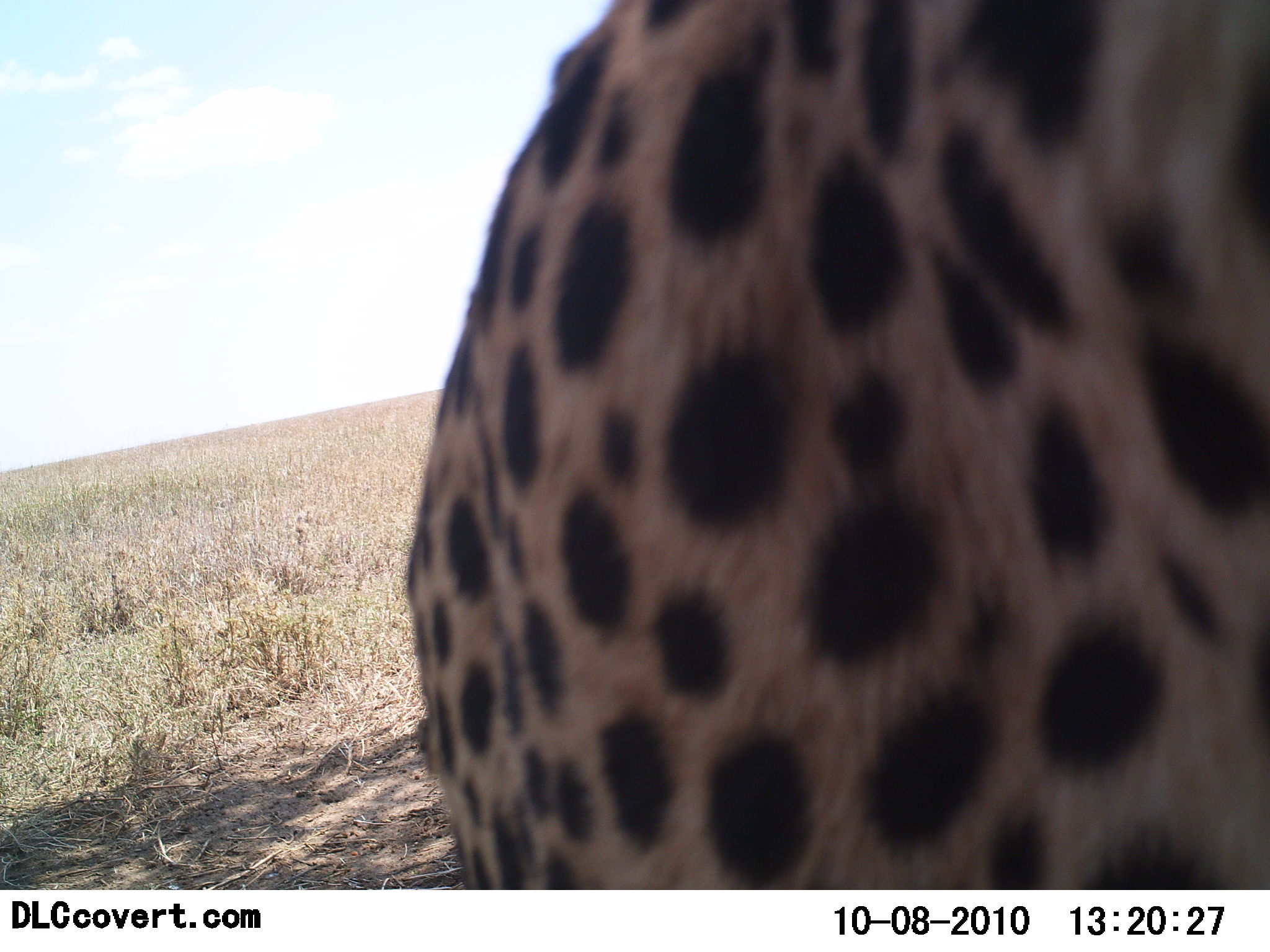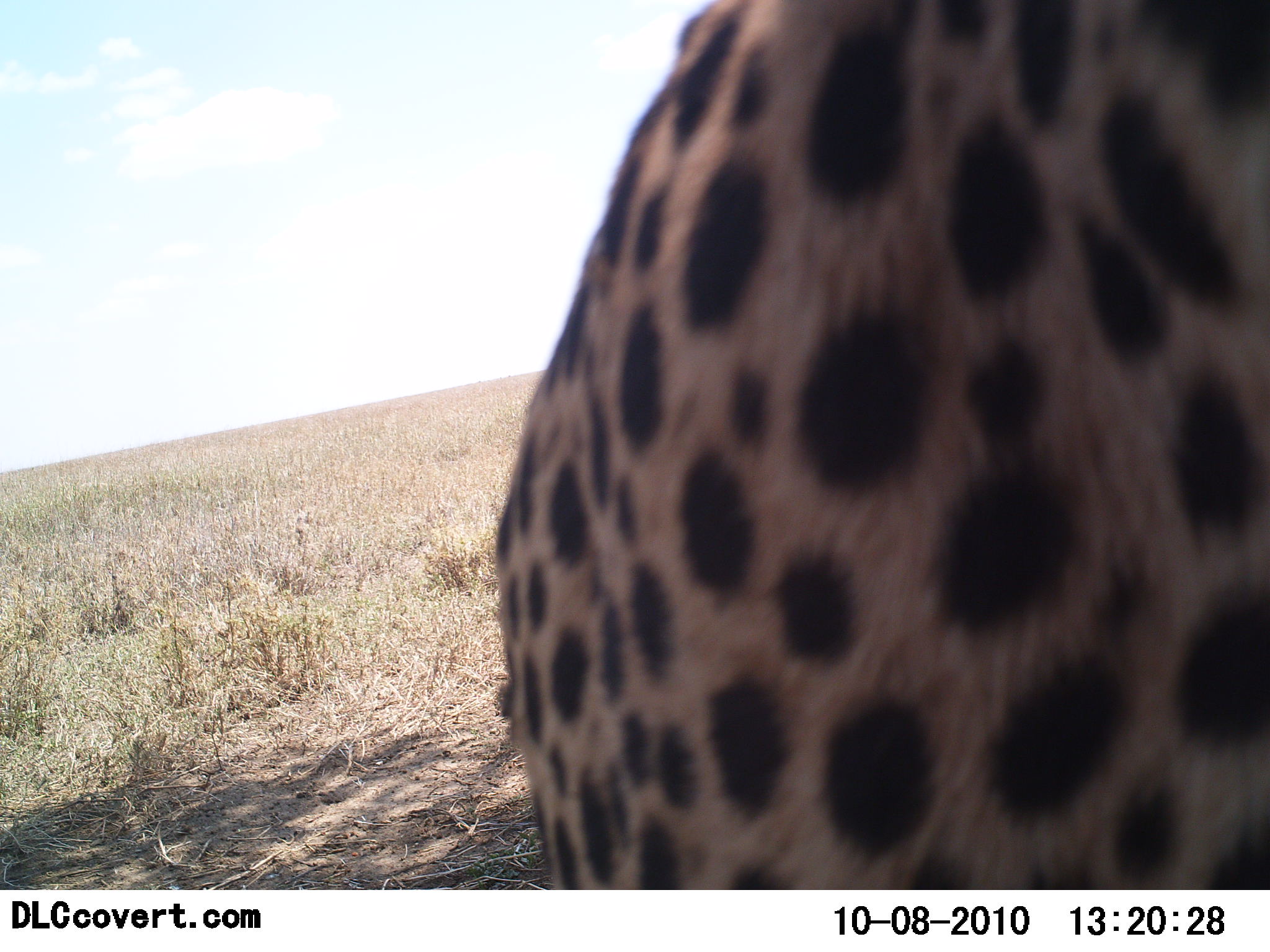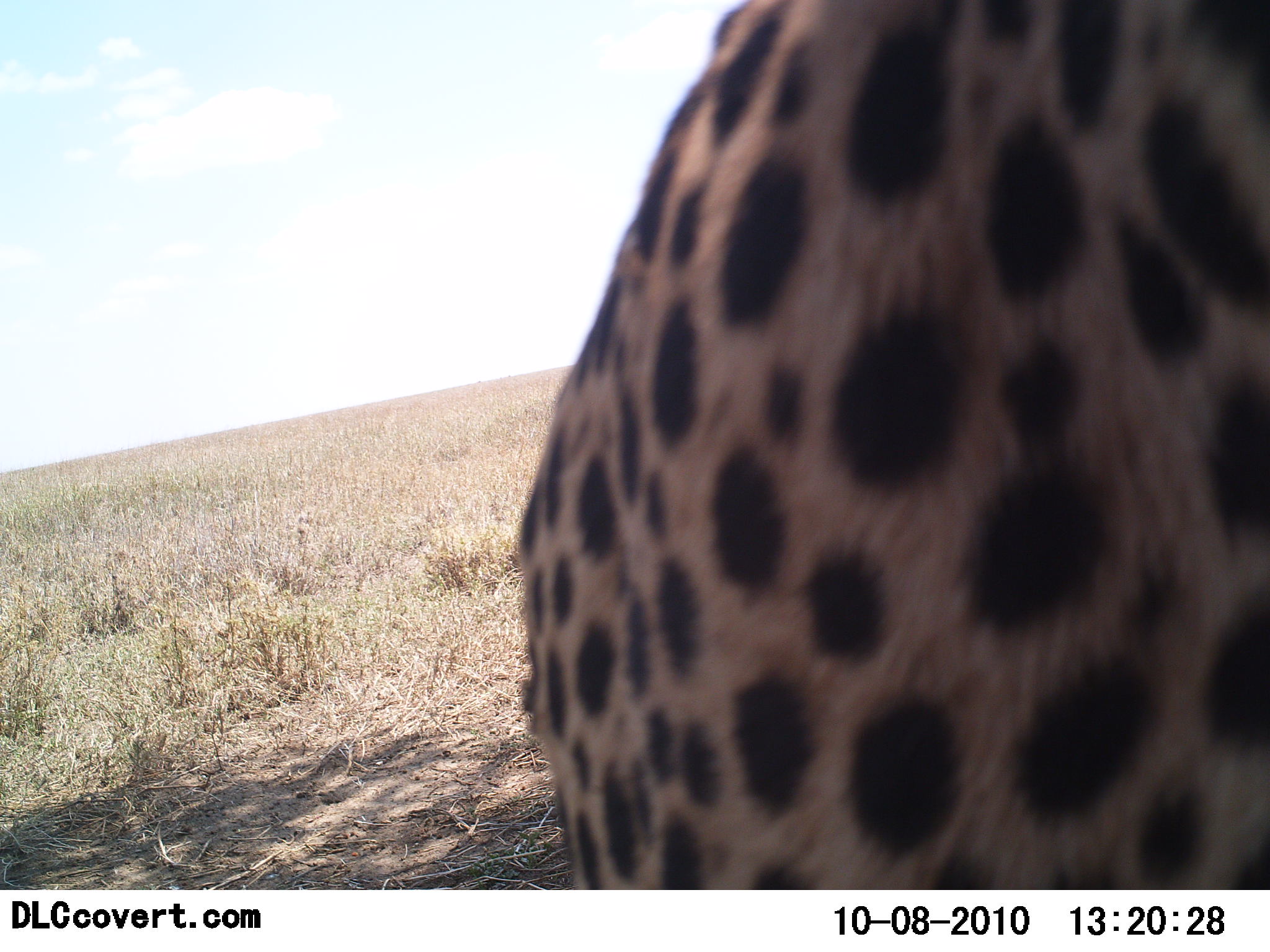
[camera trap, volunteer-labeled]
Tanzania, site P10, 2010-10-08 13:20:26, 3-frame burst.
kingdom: Animalia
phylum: Chordata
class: Mammalia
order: Carnivora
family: Felidae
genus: Acinonyx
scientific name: Acinonyx jubatus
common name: cheetah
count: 1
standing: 92%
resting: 0%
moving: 8%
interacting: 0%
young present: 0%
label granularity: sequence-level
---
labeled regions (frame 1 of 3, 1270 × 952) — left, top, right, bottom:
animal: 403, 1, 1270, 891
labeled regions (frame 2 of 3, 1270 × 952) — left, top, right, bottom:
animal: 479, 1, 1270, 891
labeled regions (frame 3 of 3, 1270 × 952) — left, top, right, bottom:
animal: 512, 0, 1269, 891